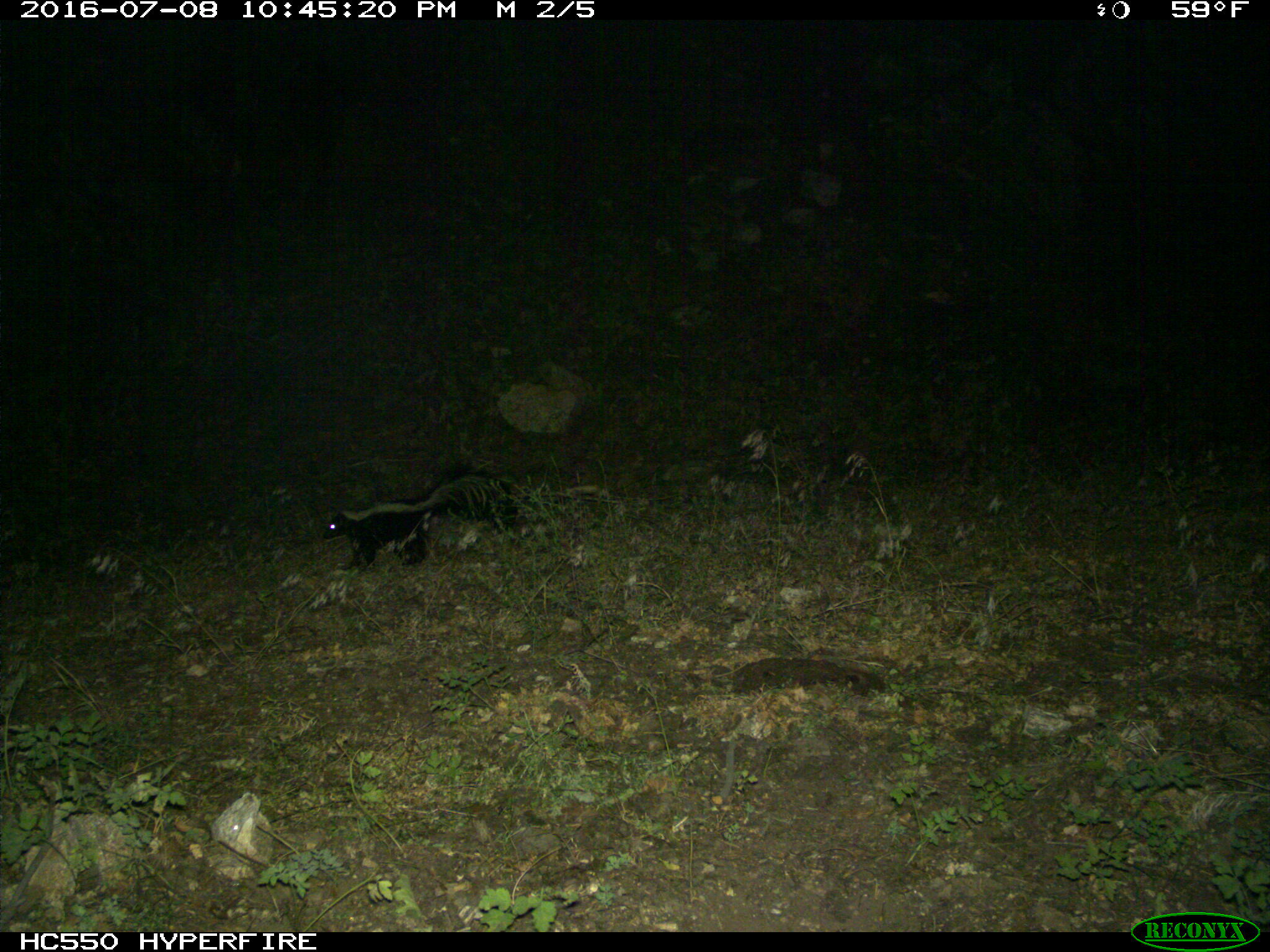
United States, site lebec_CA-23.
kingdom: Animalia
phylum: Chordata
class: Mammalia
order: Carnivora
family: Mephitidae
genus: Mephitis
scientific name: Mephitis mephitis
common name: striped skunk